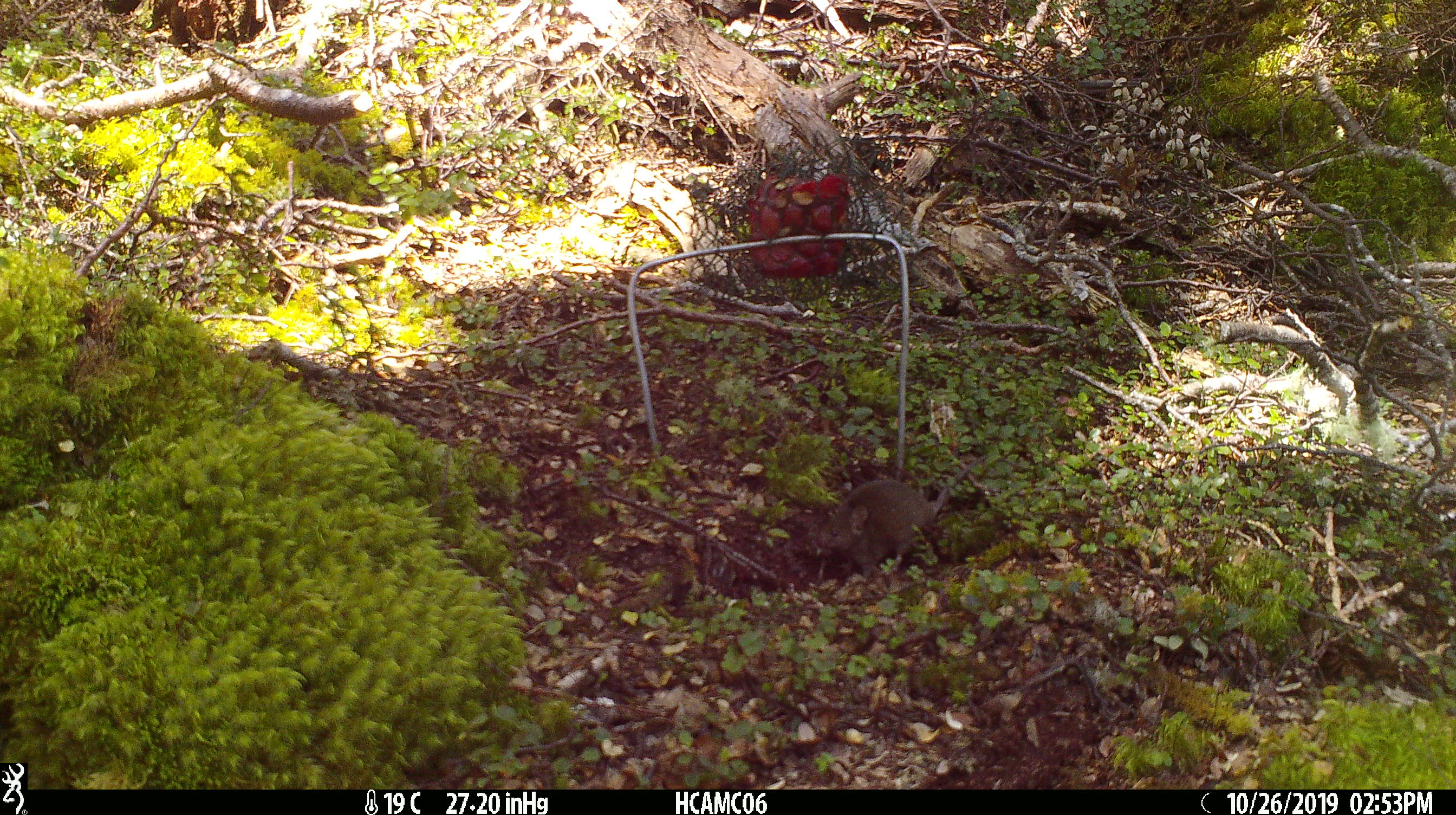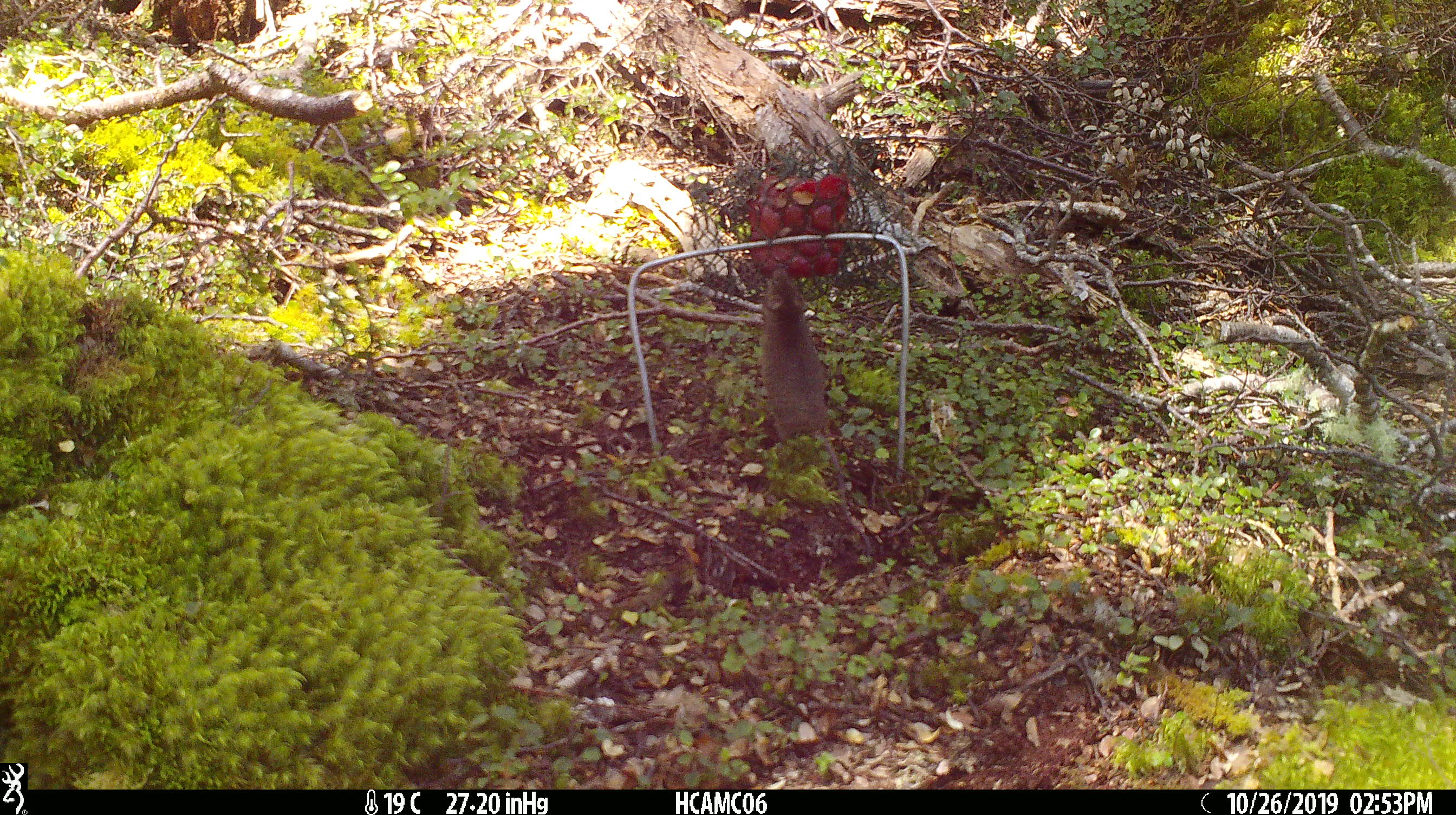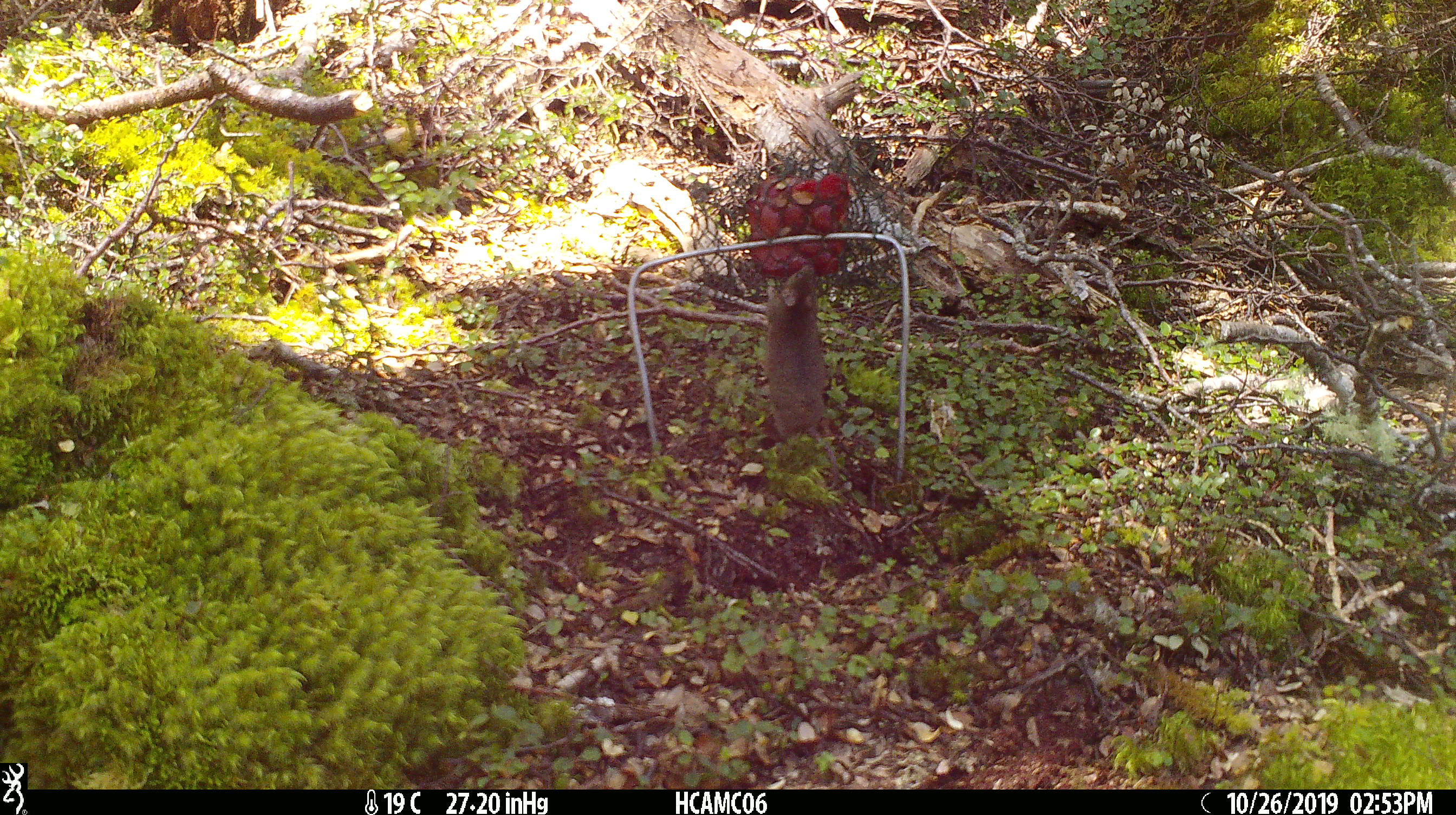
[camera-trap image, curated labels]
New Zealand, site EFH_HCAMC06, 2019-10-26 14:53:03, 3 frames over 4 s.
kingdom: Animalia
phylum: Chordata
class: Mammalia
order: Rodentia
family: Muridae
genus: Mus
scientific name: Mus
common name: mouse